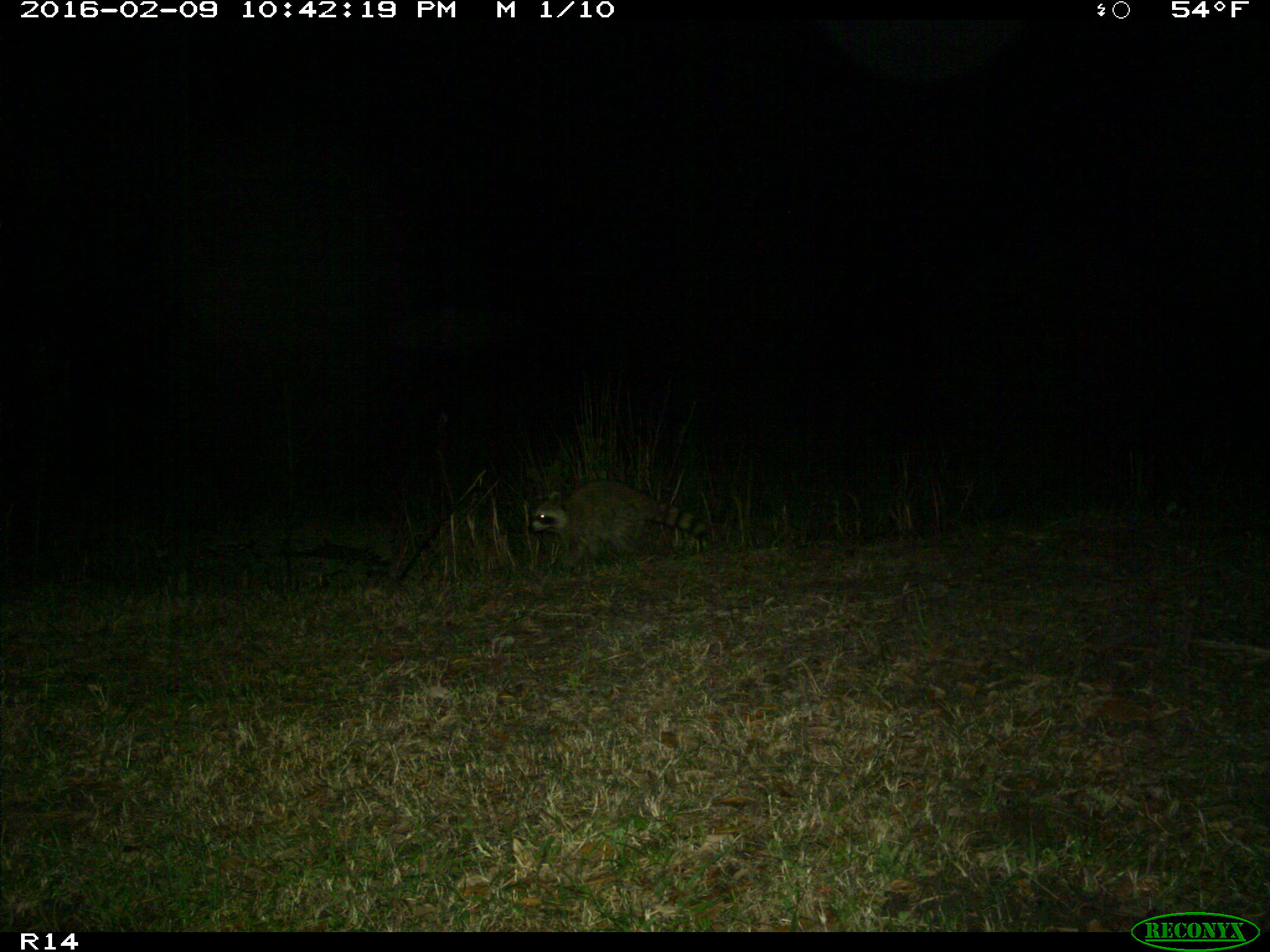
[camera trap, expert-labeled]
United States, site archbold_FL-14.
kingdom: Animalia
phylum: Chordata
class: Mammalia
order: Carnivora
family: Procyonidae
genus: Procyon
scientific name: Procyon lotor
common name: common raccoon